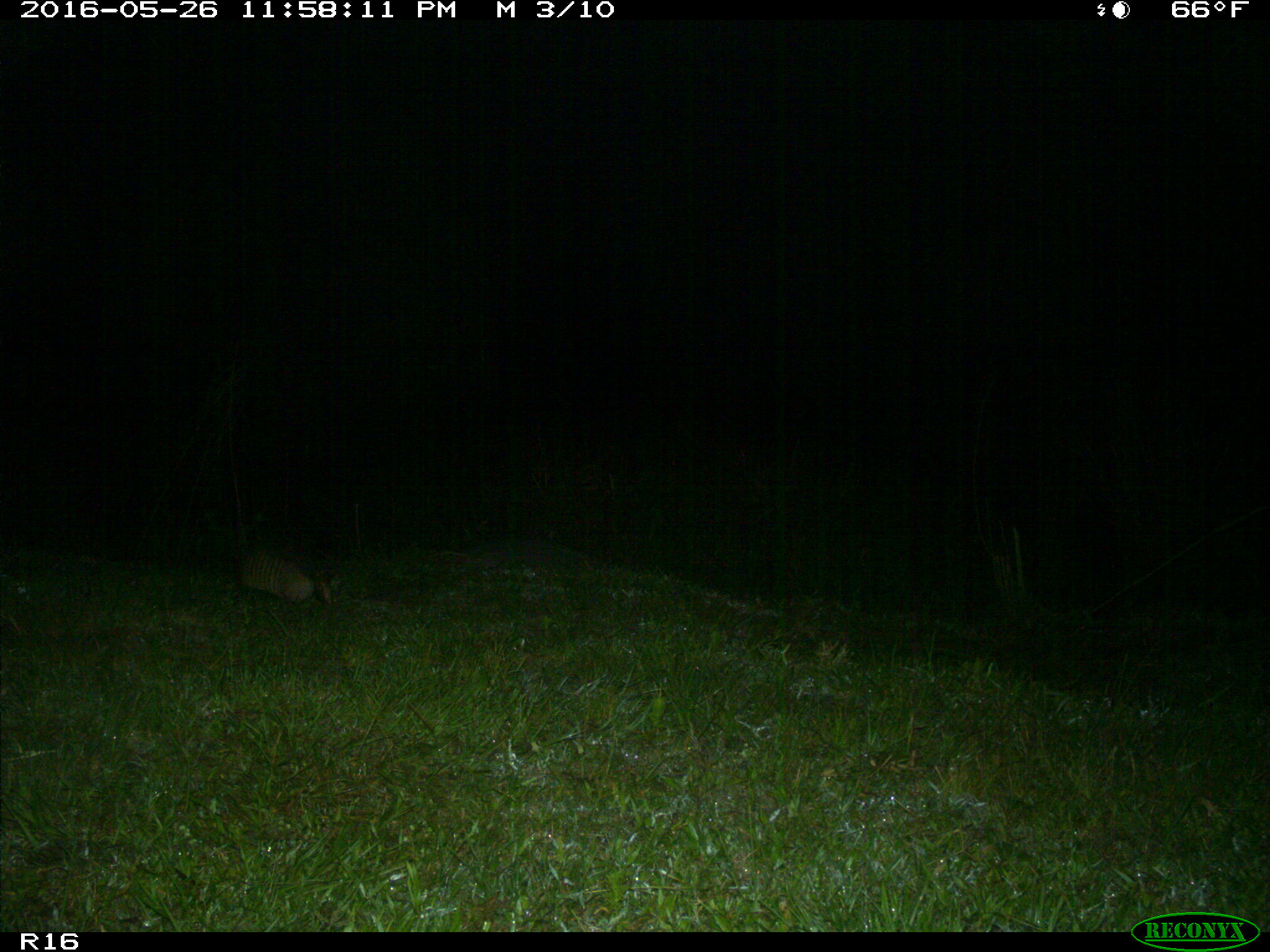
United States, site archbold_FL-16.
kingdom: Animalia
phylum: Chordata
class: Mammalia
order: Cingulata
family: Dasypodidae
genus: Dasypus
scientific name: Dasypus novemcinctus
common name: nine-banded armadillo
Dasypus novemcinctus (nine-banded armadillo).